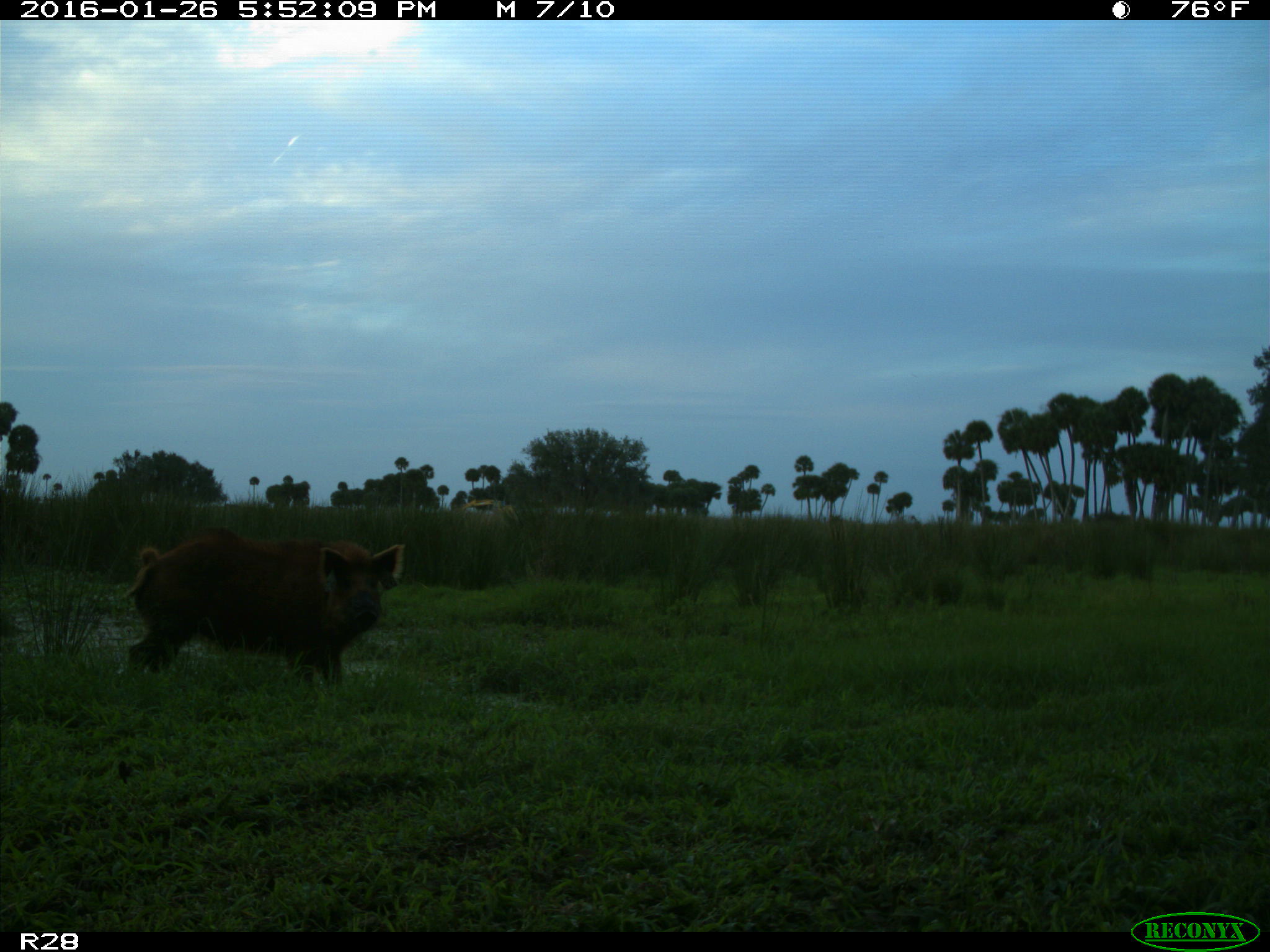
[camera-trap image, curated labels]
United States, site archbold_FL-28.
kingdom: Animalia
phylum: Chordata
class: Mammalia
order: Artiodactyla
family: Suidae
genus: Sus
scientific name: Sus scrofa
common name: wild boar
Sus scrofa (wild boar).